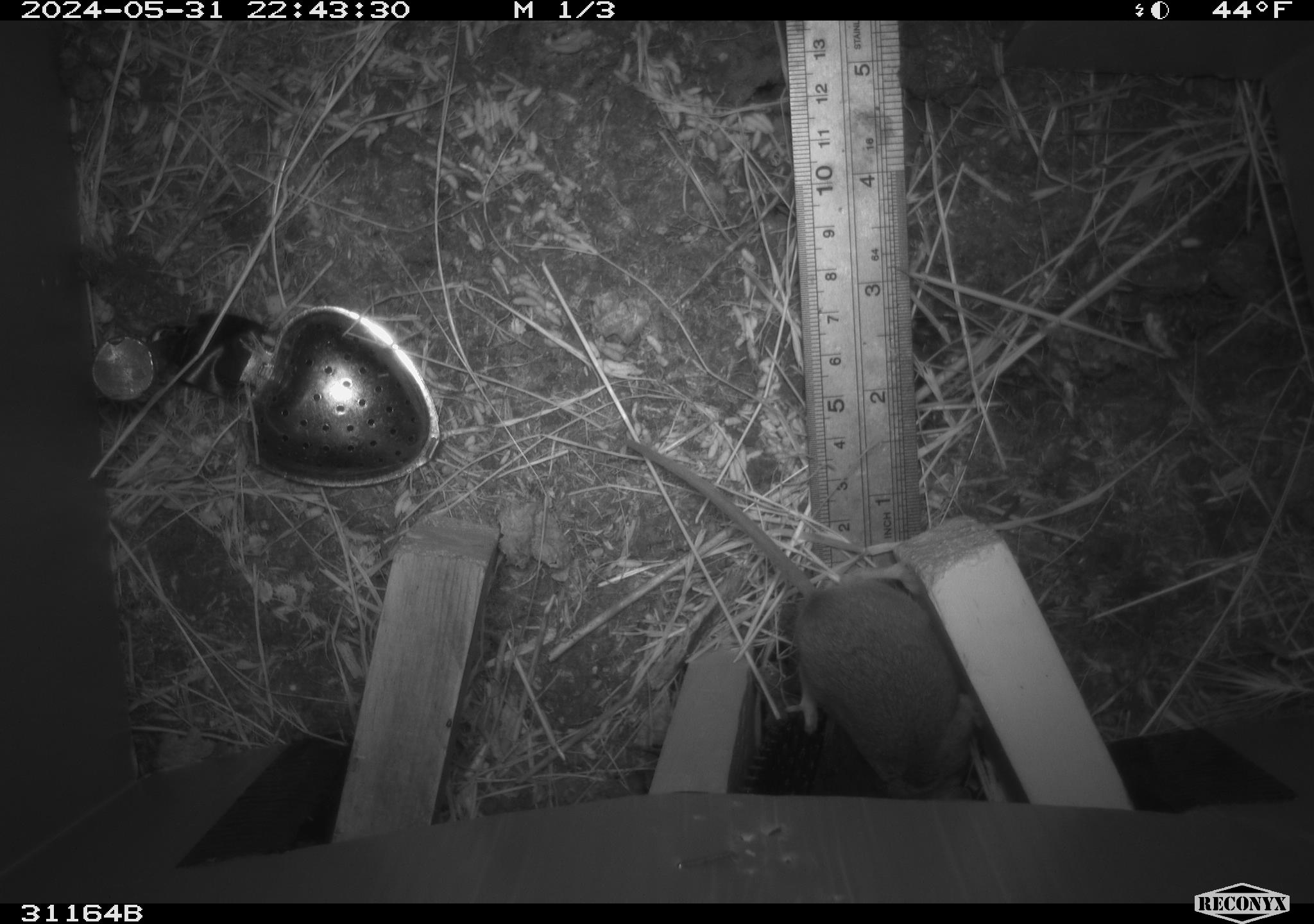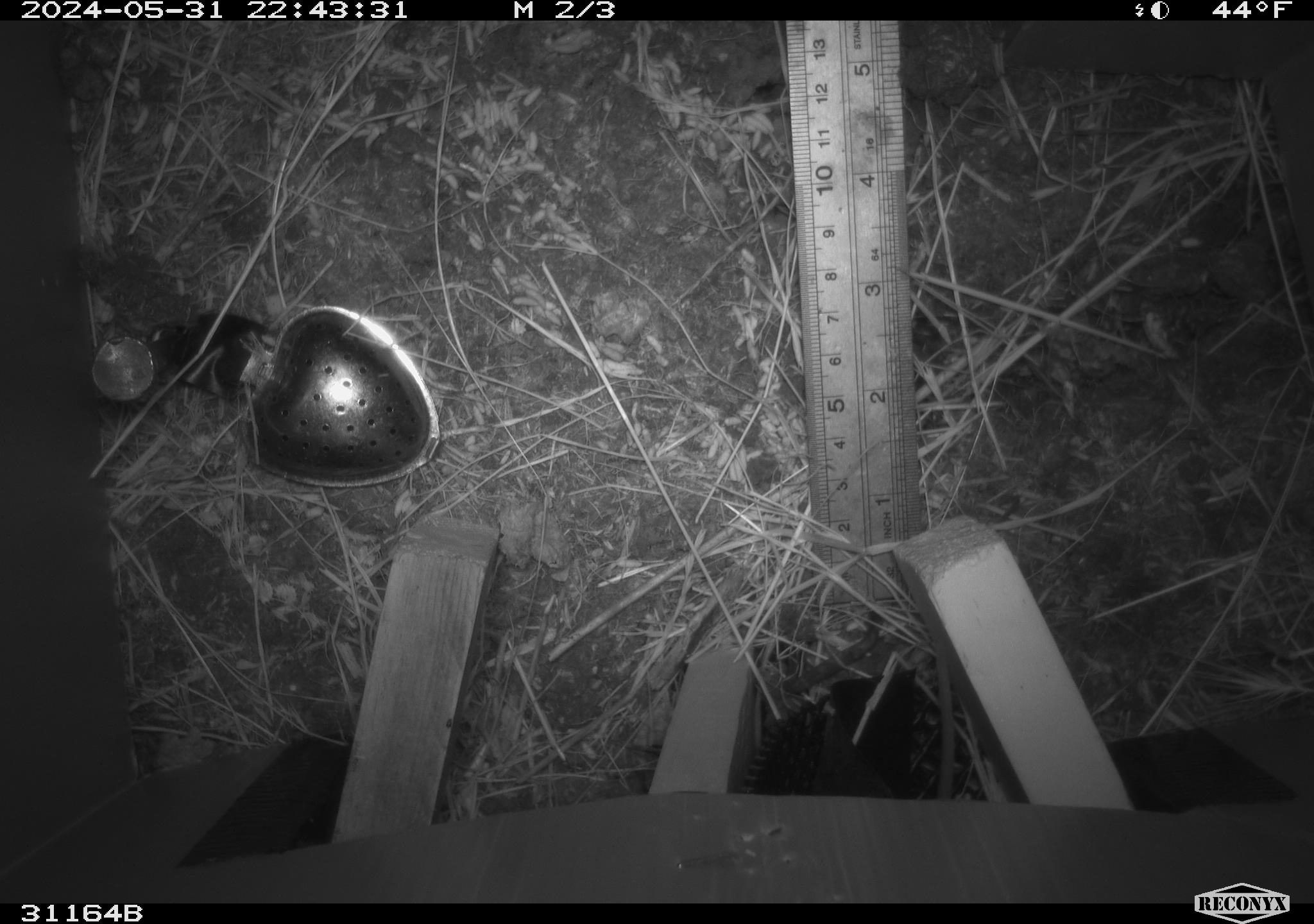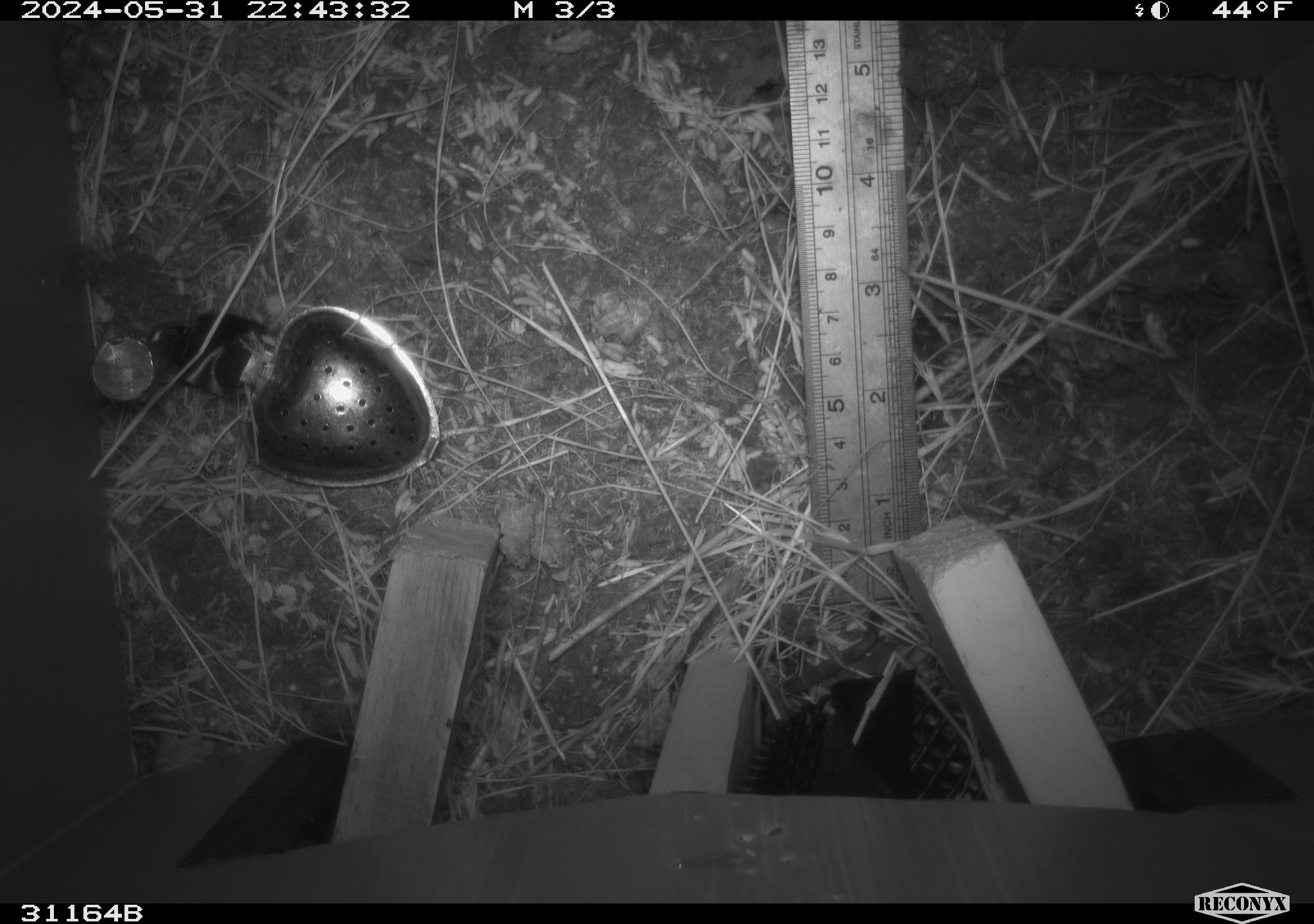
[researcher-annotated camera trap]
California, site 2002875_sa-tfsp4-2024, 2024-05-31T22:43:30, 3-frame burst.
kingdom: Animalia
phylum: Chordata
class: Mammalia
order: Rodentia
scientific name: Rodentia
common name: mouse species